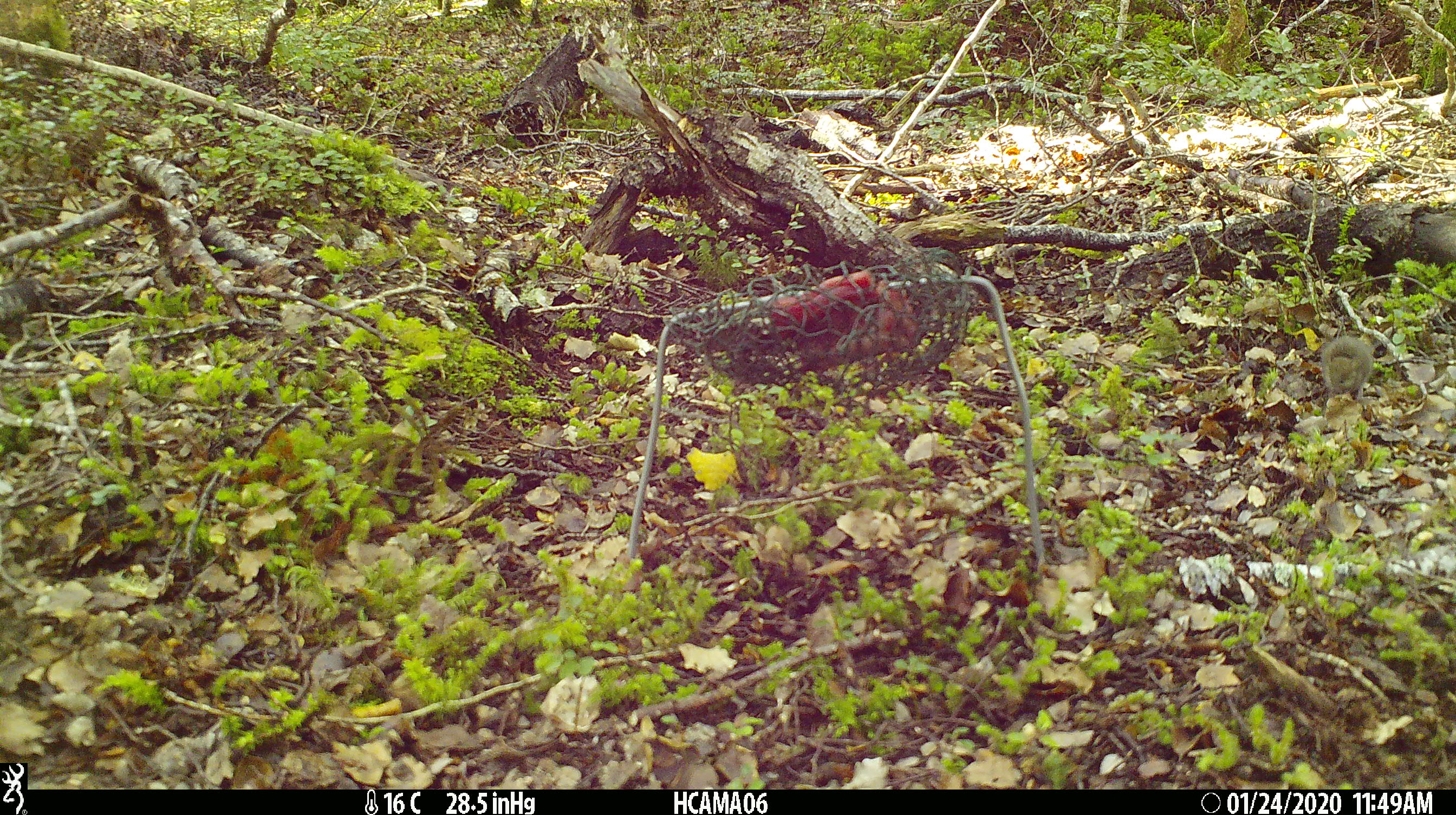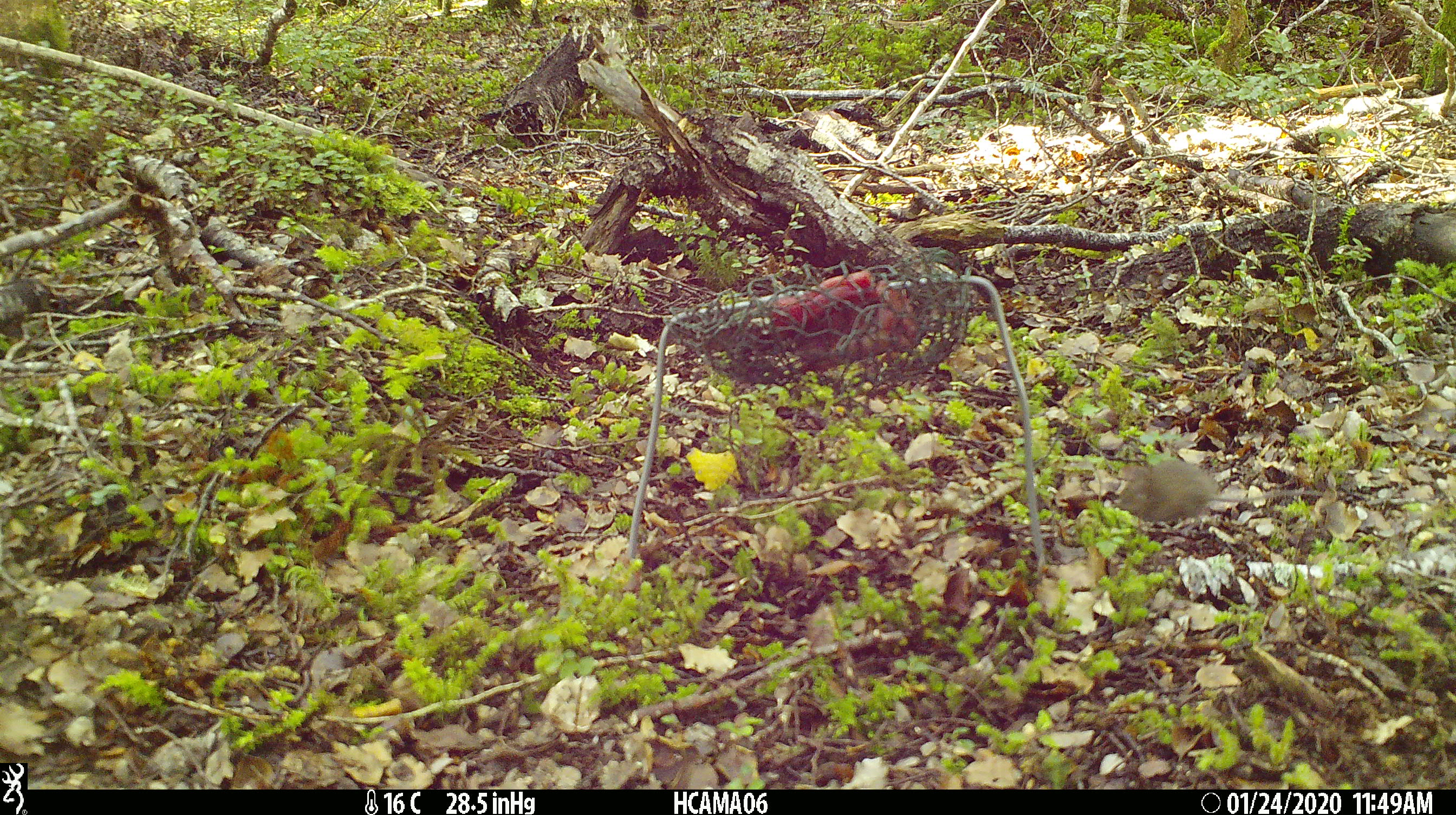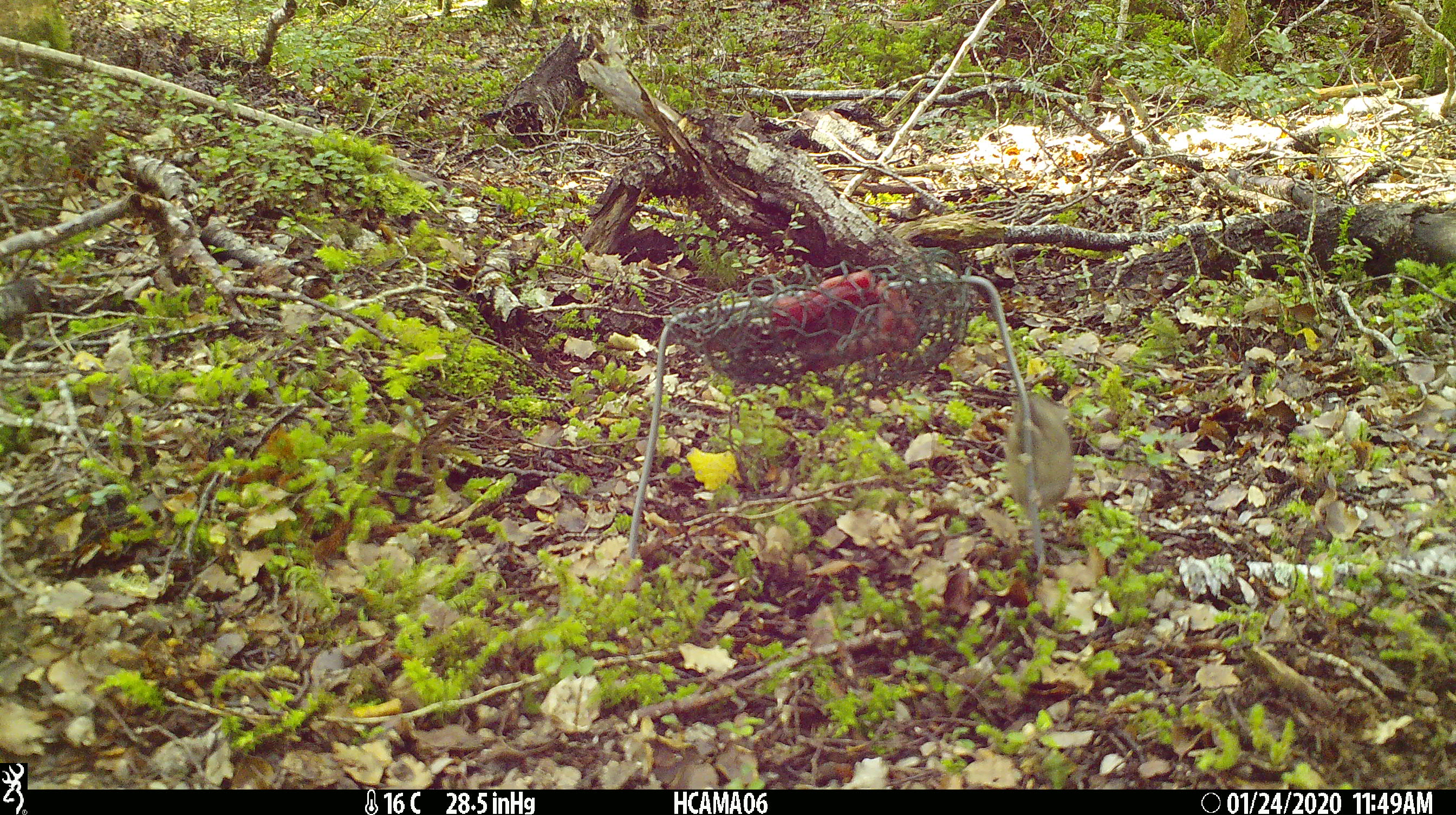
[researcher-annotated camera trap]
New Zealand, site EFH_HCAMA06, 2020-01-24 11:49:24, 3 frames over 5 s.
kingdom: Animalia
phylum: Chordata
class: Mammalia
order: Rodentia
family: Muridae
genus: Mus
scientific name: Mus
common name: mouse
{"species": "mouse (Mus)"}